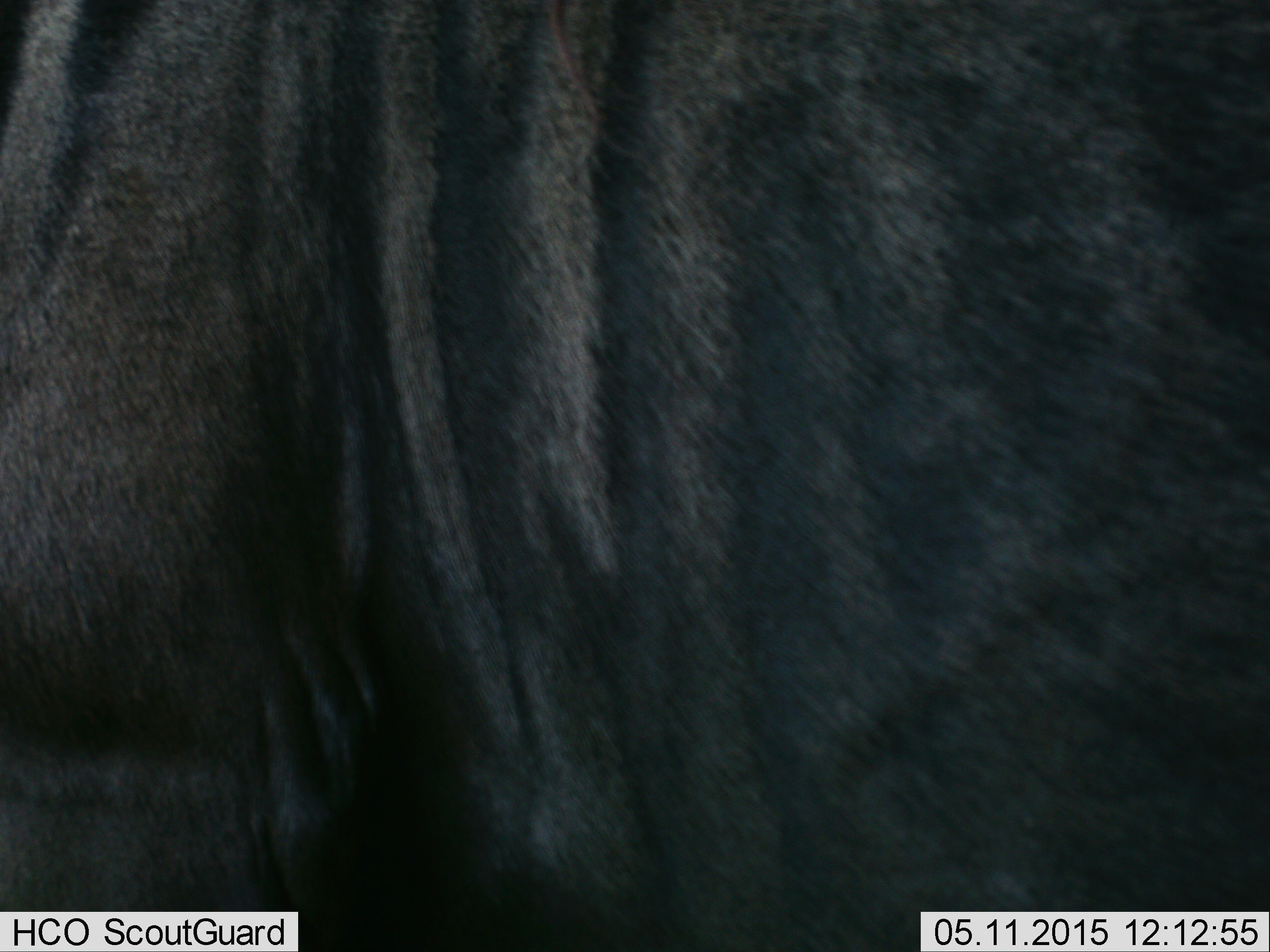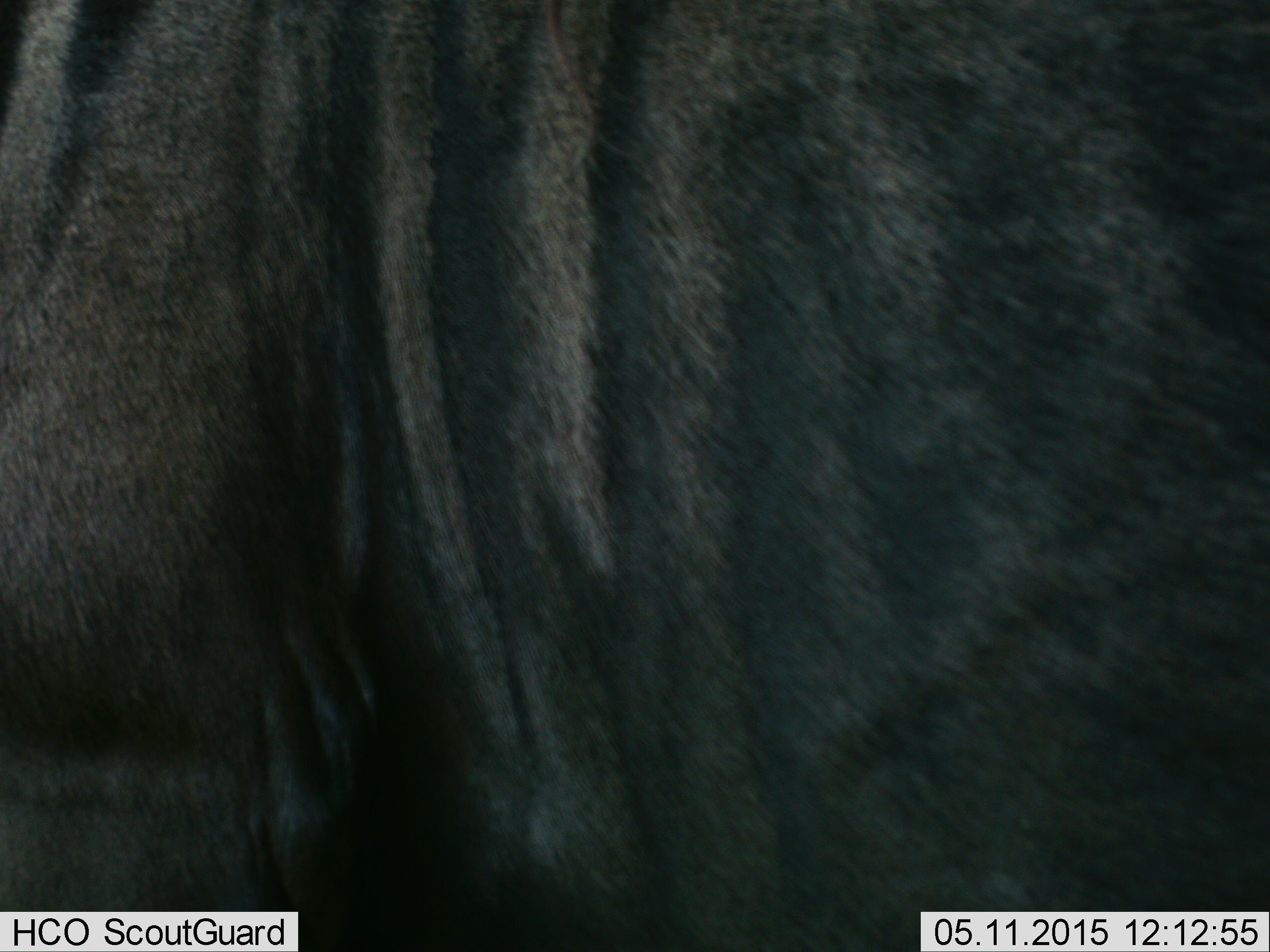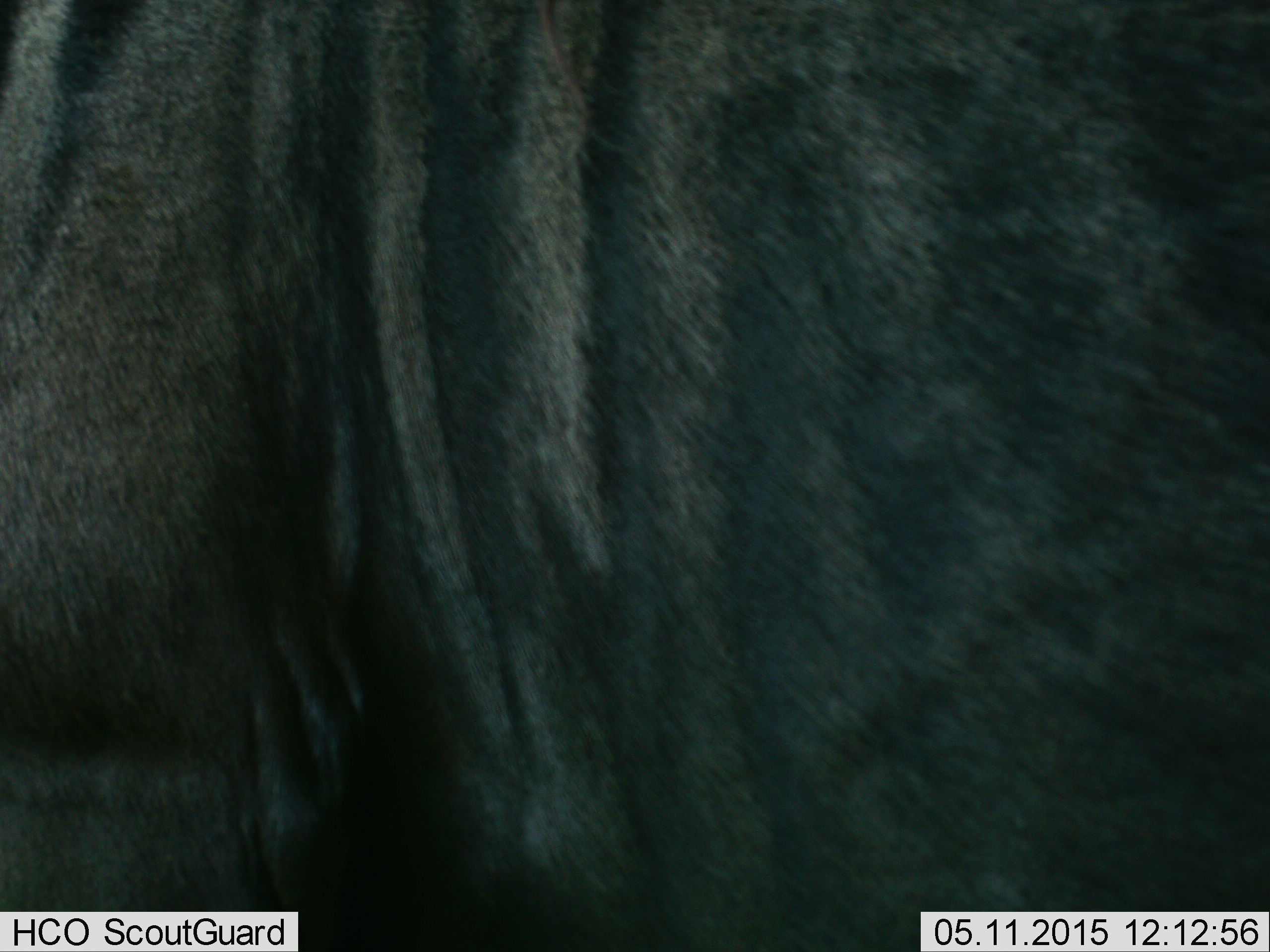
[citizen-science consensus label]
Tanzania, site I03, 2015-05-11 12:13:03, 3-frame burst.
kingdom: Animalia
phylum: Chordata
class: Mammalia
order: Artiodactyla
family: Bovidae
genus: Connochaetes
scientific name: Connochaetes taurinus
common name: blue wildebeest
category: wildebeest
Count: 1.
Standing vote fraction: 100%.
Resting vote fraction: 0%.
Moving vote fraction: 0%.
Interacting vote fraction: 0%.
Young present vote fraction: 0%.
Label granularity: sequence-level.